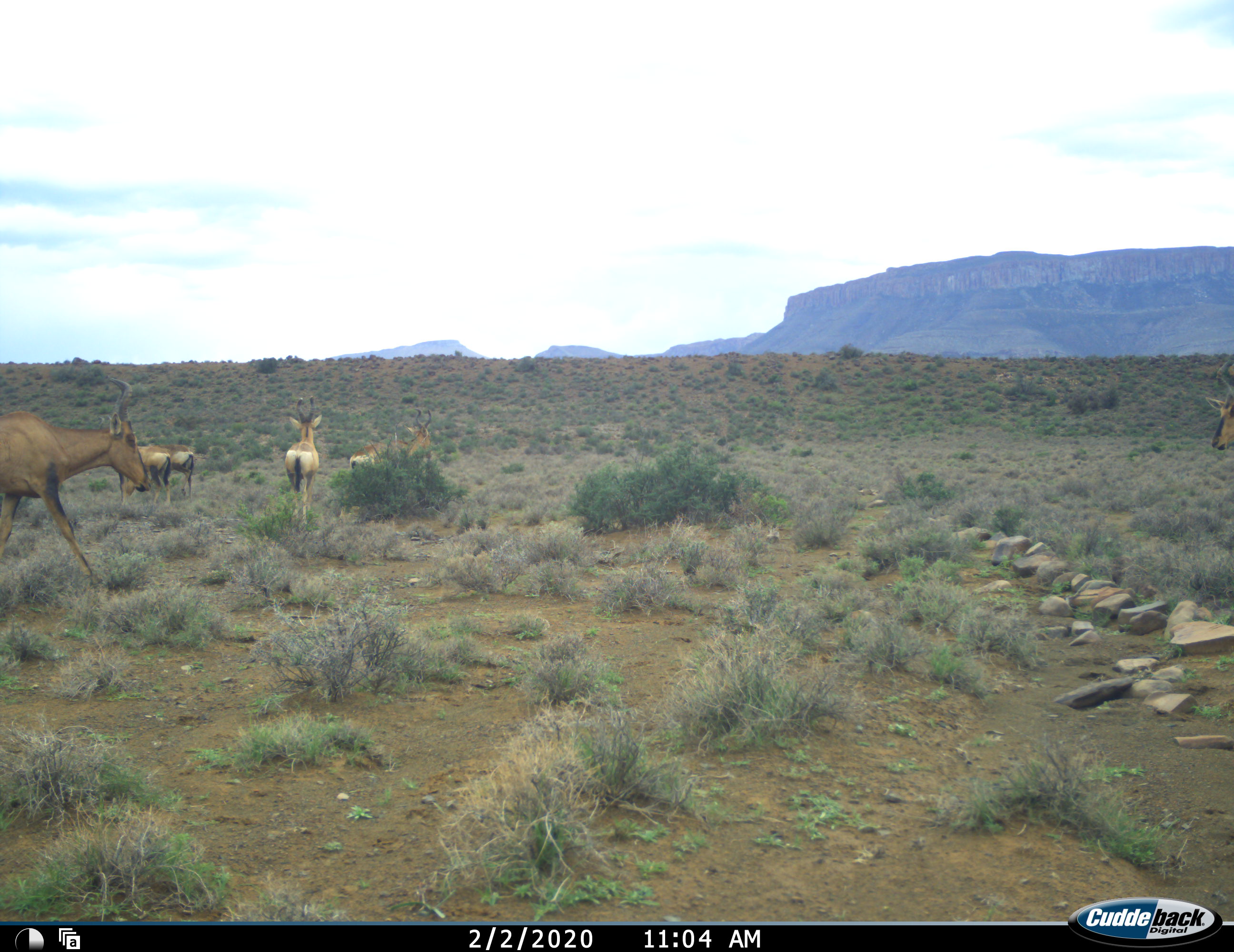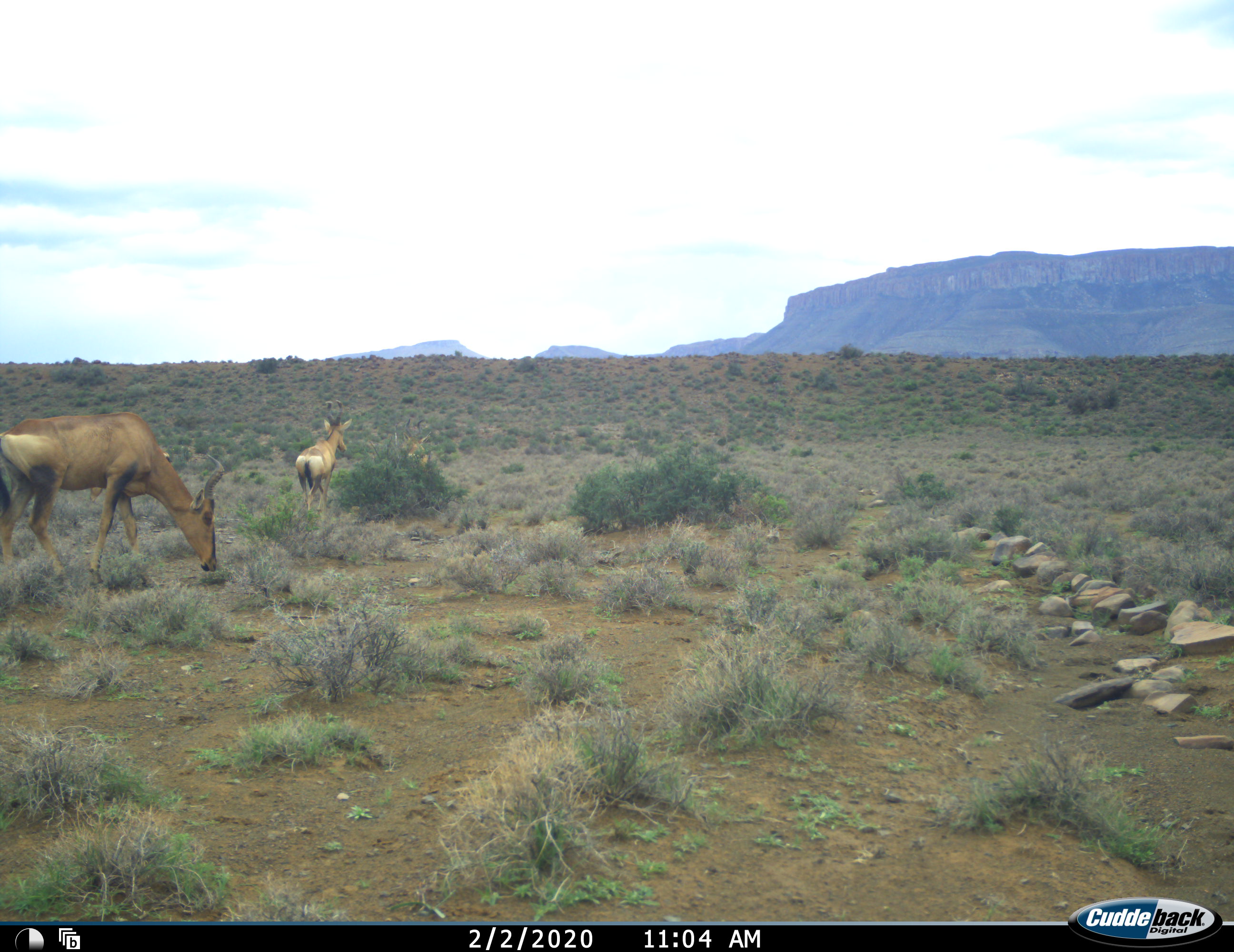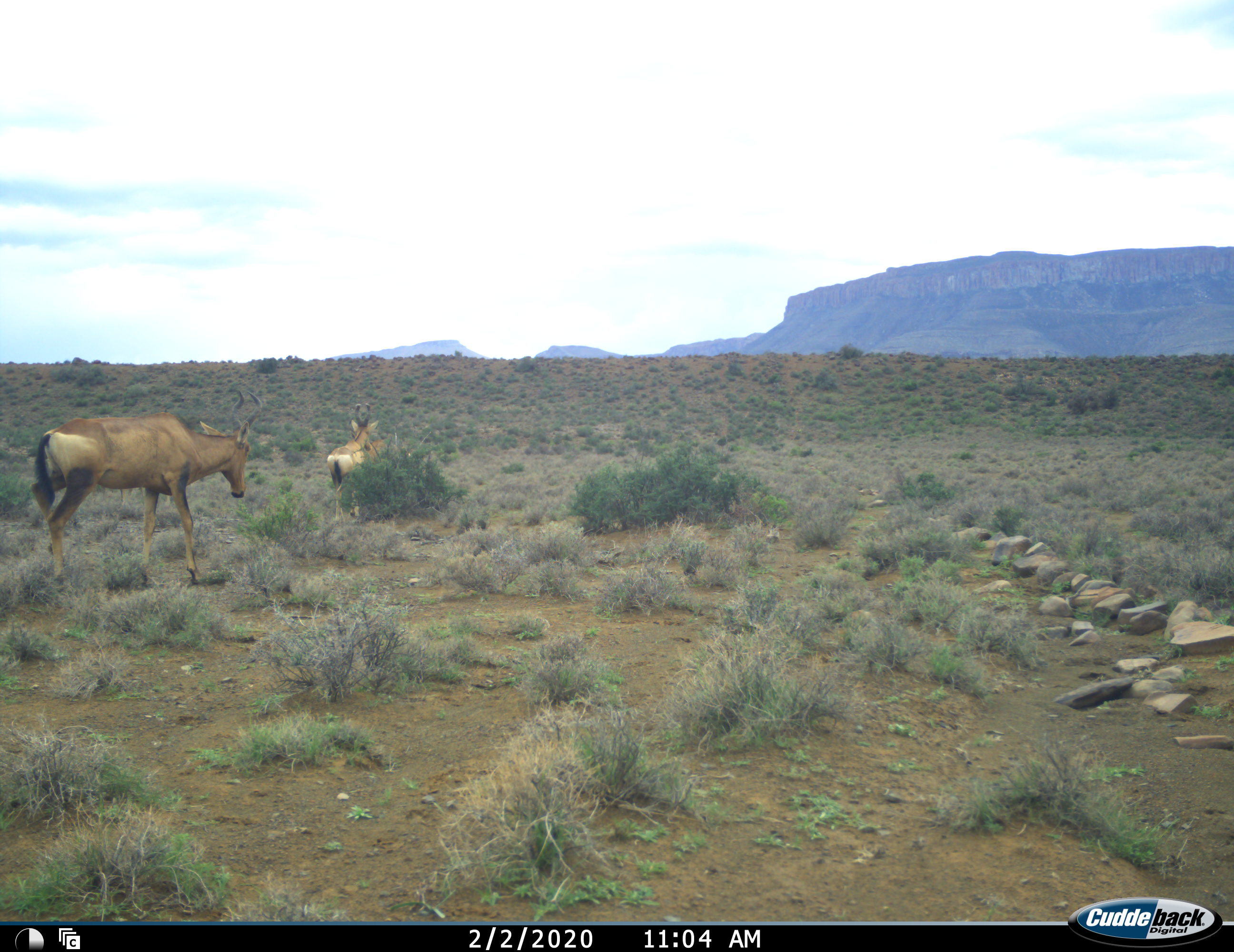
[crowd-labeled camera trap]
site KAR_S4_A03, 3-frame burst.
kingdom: Animalia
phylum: Chordata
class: Mammalia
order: Artiodactyla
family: Bovidae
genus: Alcelaphus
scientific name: Alcelaphus buselaphus caama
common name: red hartebeest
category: hartebeestred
Hartebeestred (red hartebeest) (Alcelaphus buselaphus caama), count 6. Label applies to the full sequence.